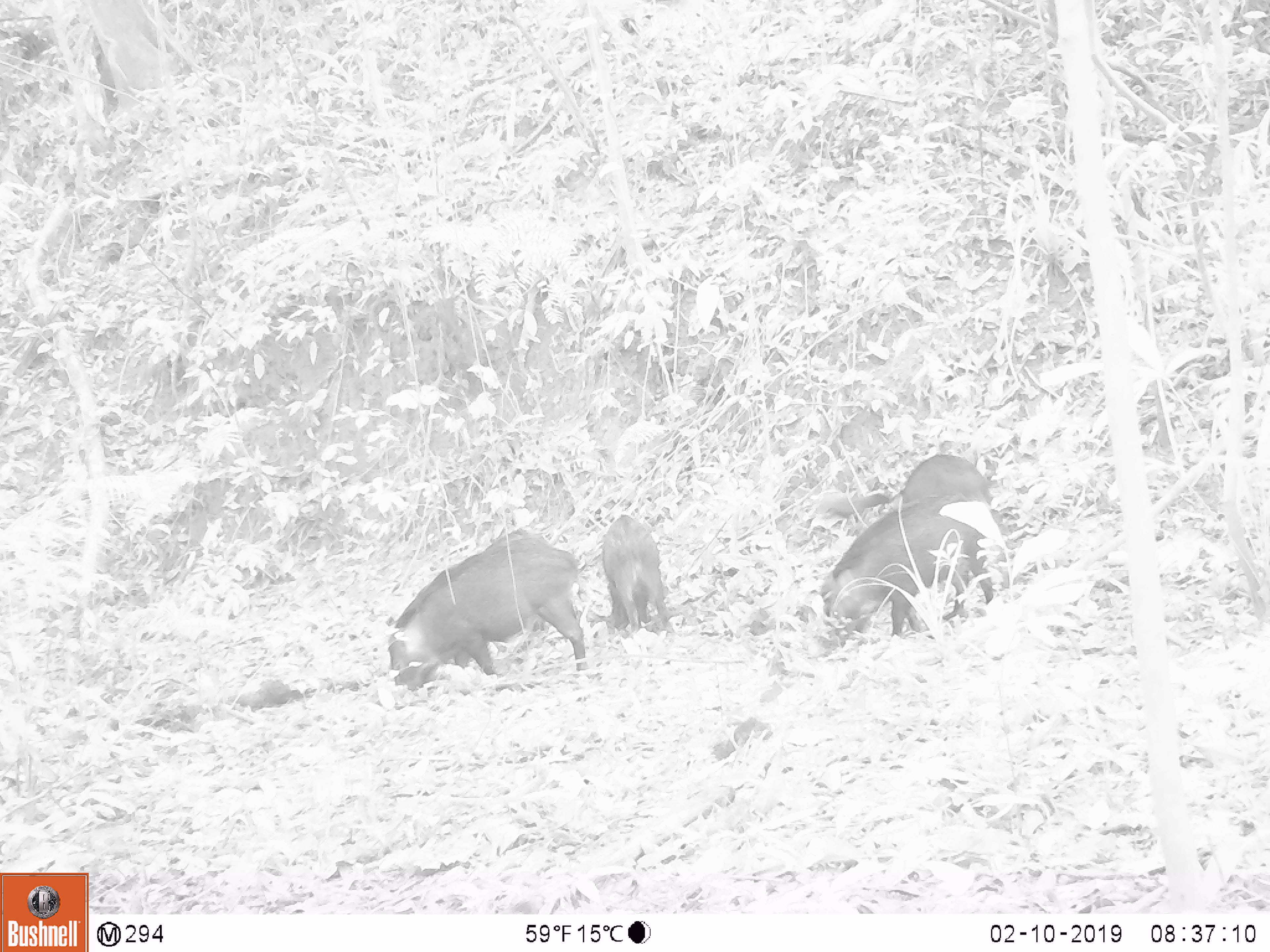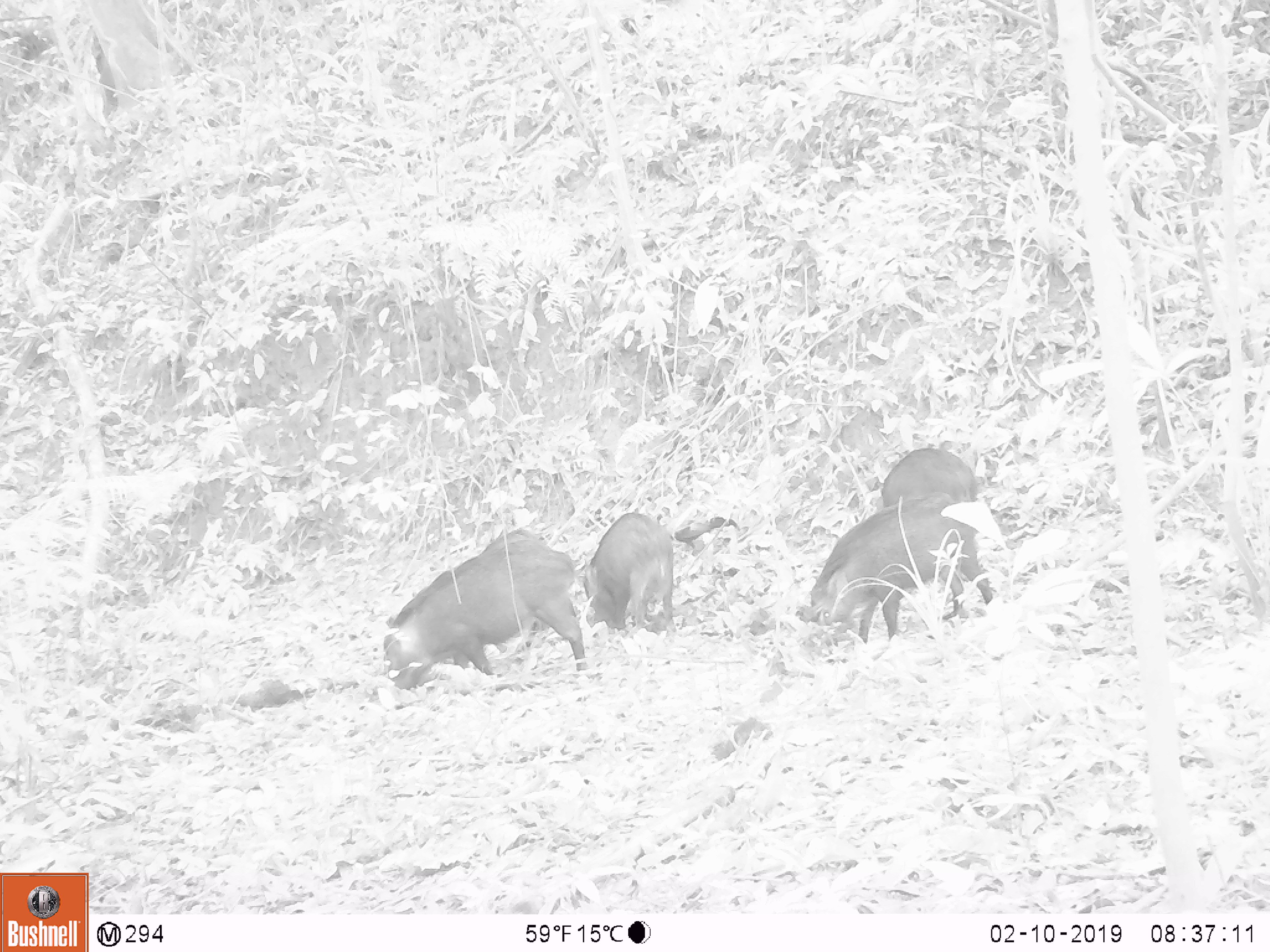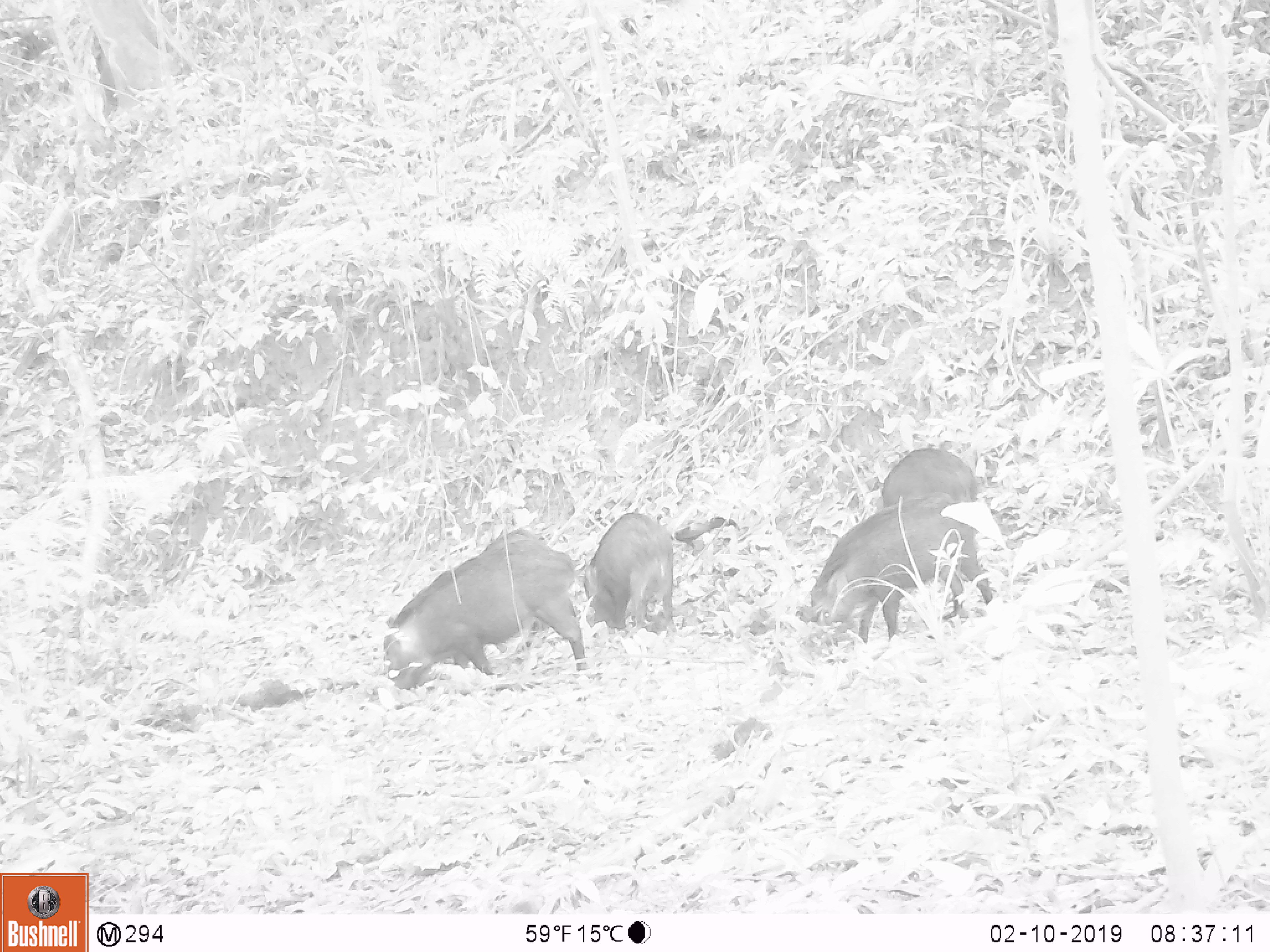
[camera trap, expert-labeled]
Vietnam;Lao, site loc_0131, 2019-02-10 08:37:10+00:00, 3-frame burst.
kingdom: Animalia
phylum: Chordata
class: Mammalia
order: Artiodactyla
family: Suidae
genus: Sus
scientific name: Sus scrofa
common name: eurasian wild pig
Eurasian wild pig (Sus scrofa). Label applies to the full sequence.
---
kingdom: Animalia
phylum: Chordata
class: Aves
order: Galliformes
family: Phasianidae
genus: Gallus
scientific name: Gallus gallus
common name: red junglefowl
Red junglefowl (Gallus gallus). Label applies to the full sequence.